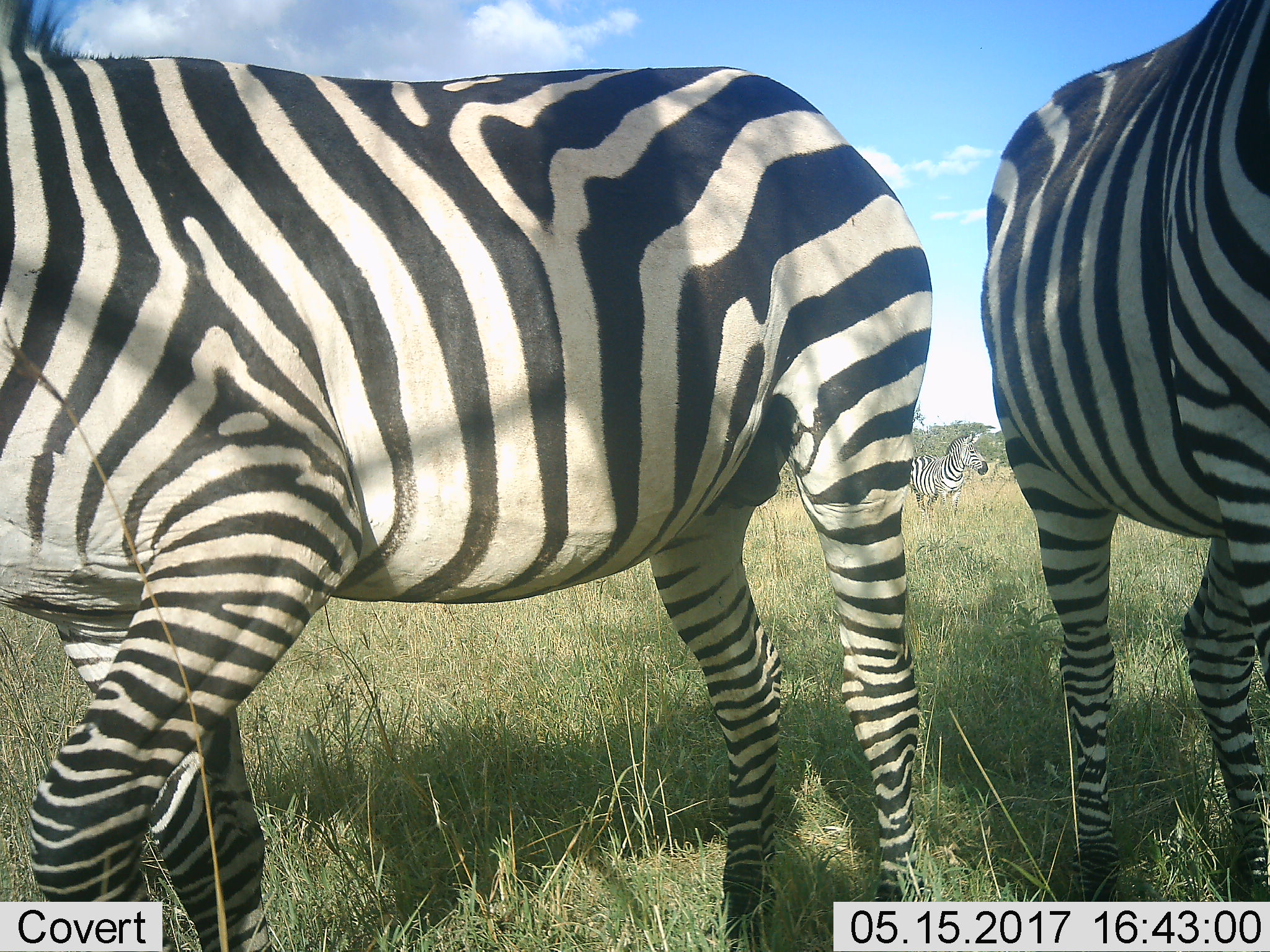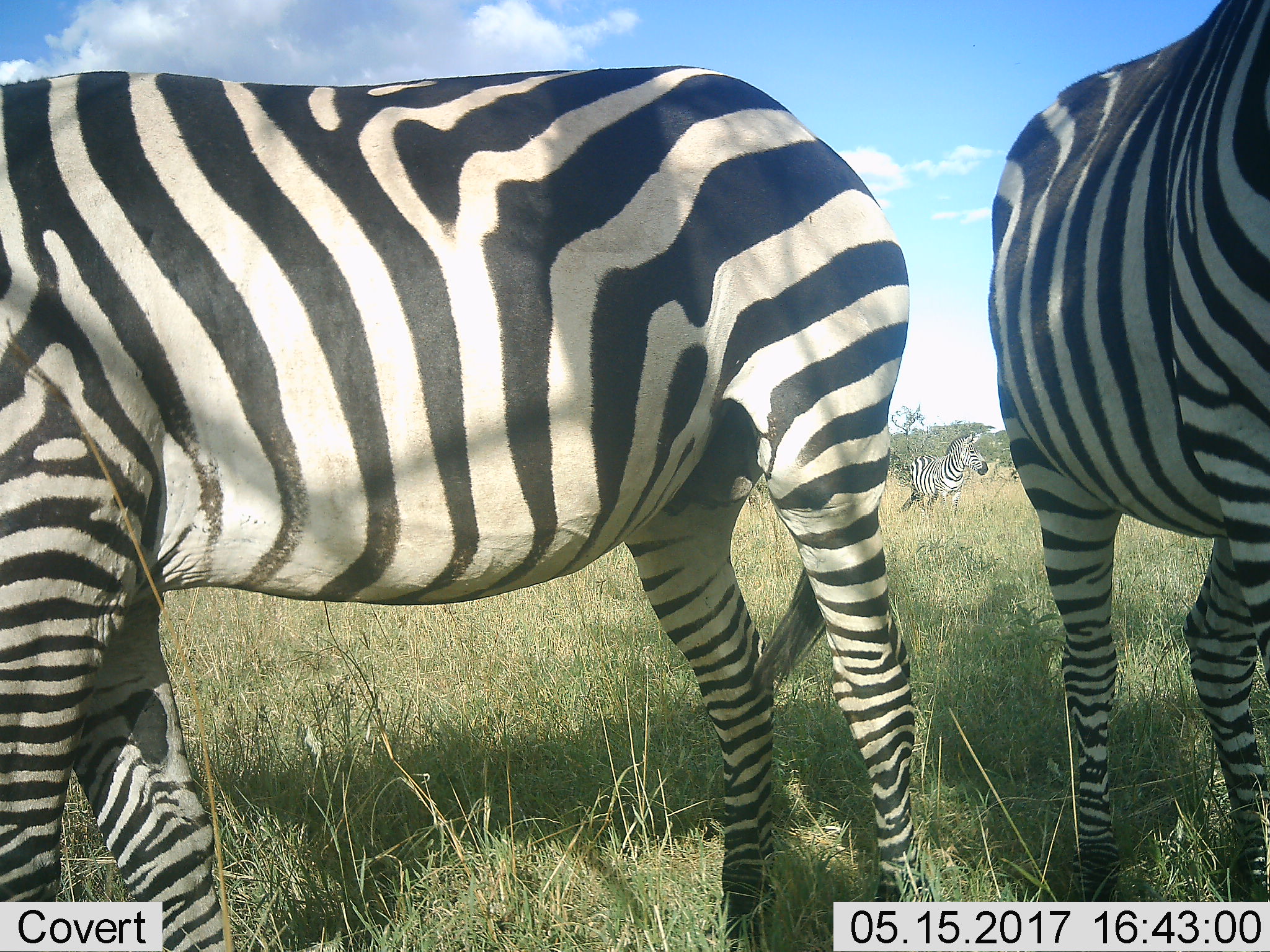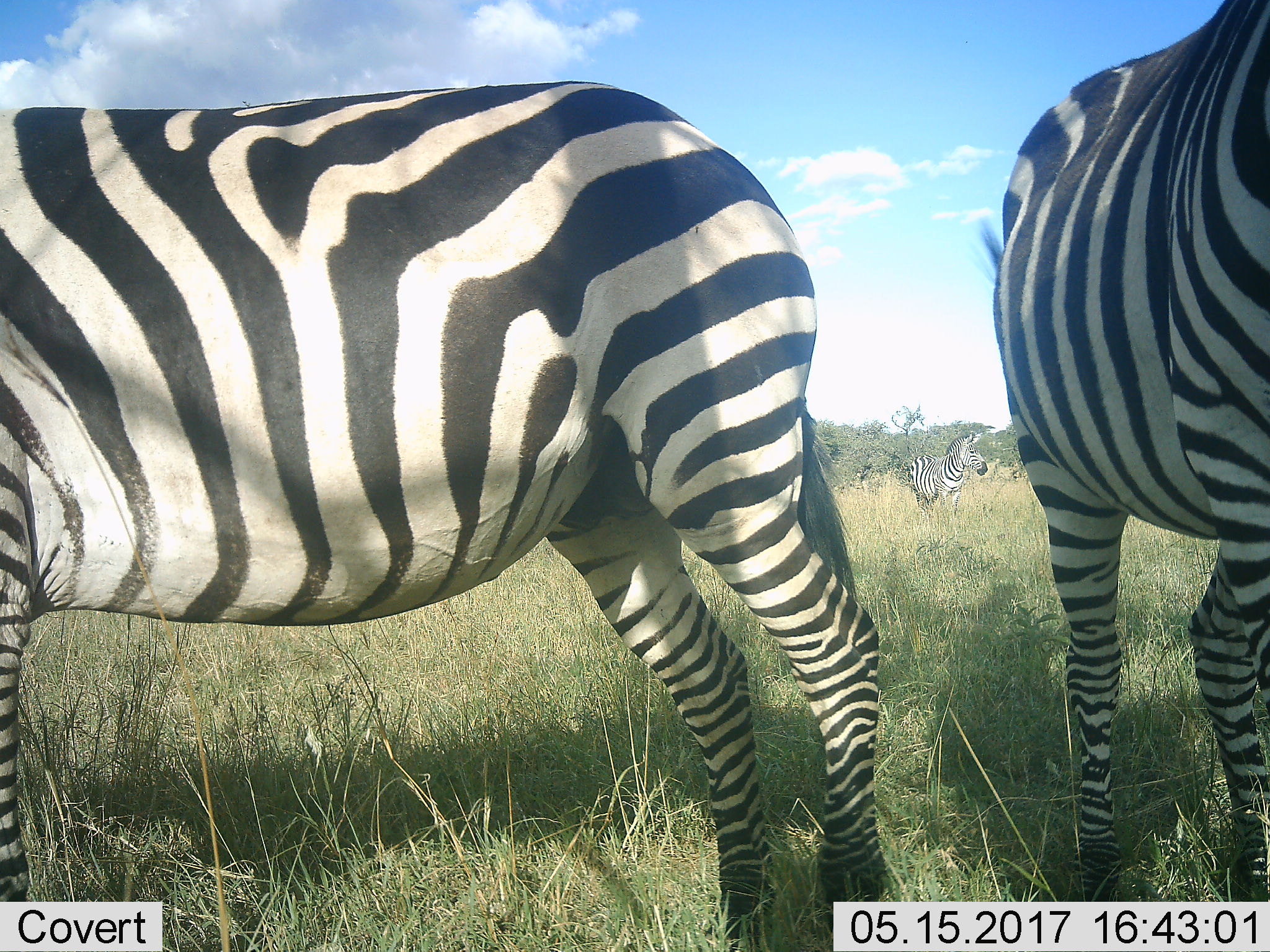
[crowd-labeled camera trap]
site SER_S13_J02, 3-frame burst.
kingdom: Animalia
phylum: Chordata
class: Mammalia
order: Perissodactyla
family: Equidae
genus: Equus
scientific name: Equus quagga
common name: plains zebra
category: zebraplains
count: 3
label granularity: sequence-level